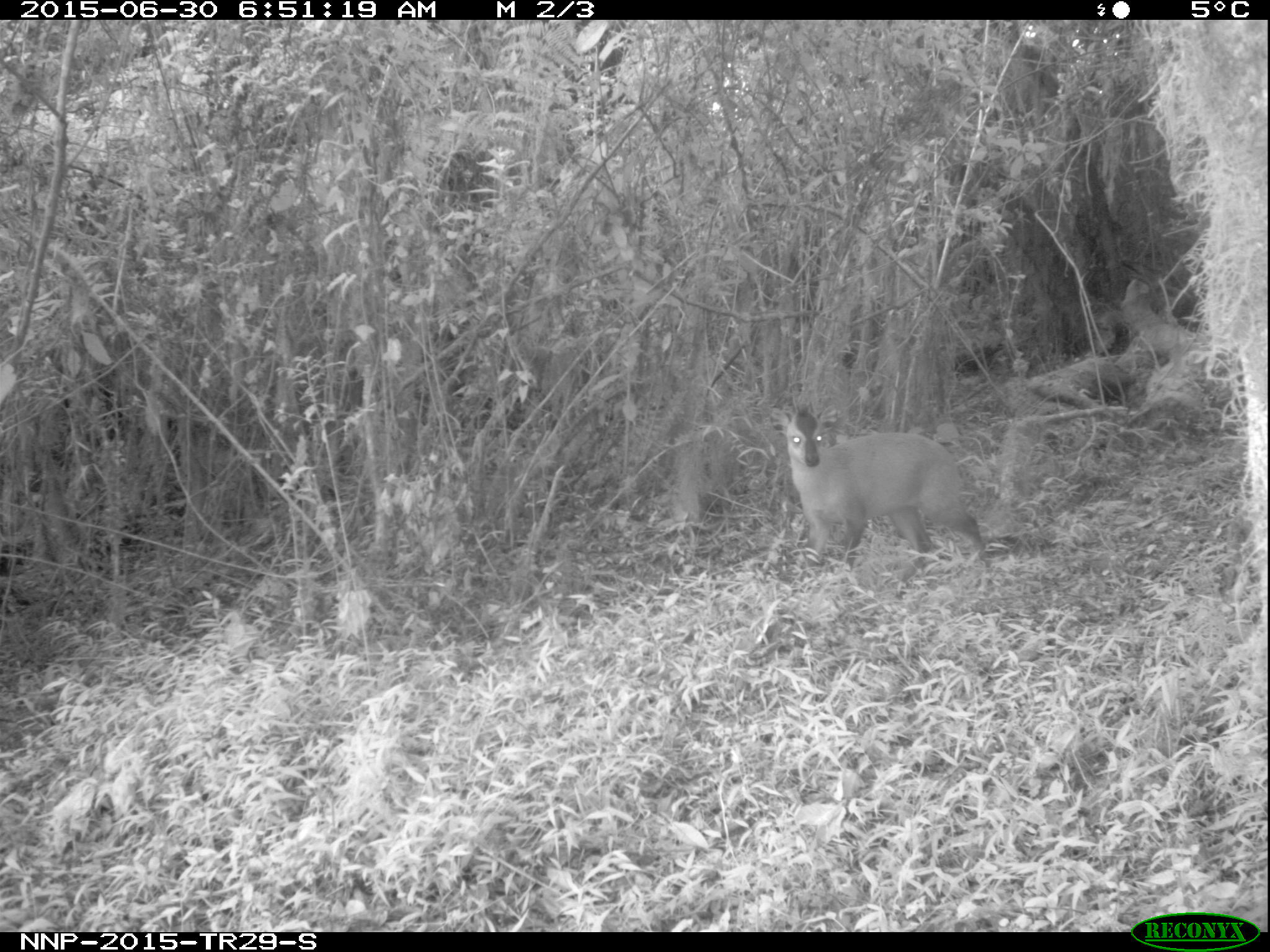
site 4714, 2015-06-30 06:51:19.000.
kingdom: Animalia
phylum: Chordata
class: Mammalia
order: Artiodactyla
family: Bovidae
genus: Cephalophus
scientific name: Cephalophus nigrifrons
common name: black-fronted duiker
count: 1